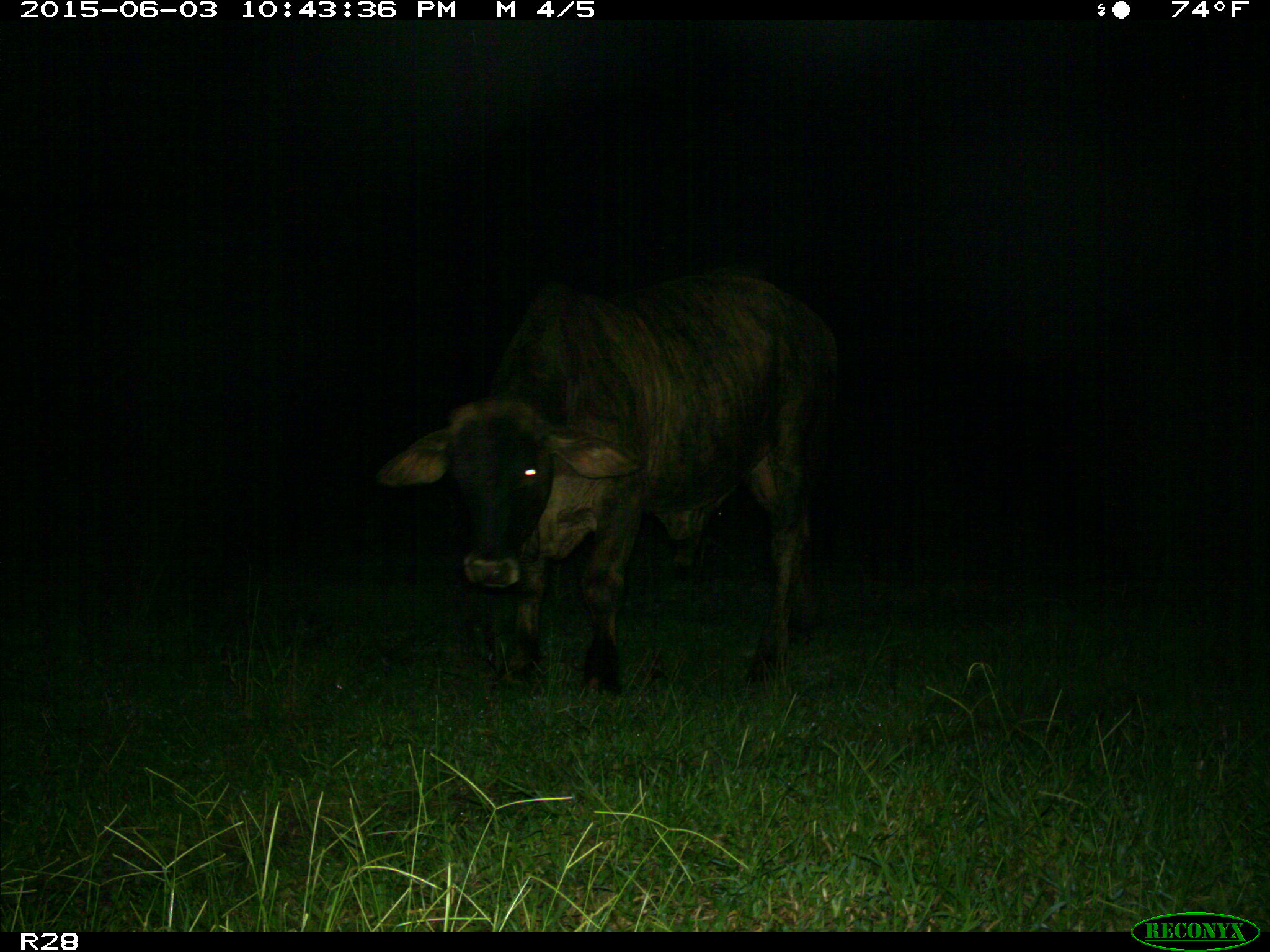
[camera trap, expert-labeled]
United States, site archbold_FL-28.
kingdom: Animalia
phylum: Chordata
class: Mammalia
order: Artiodactyla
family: Bovidae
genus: Bos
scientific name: Bos taurus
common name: domestic cow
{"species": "Bos taurus (domestic cow)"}